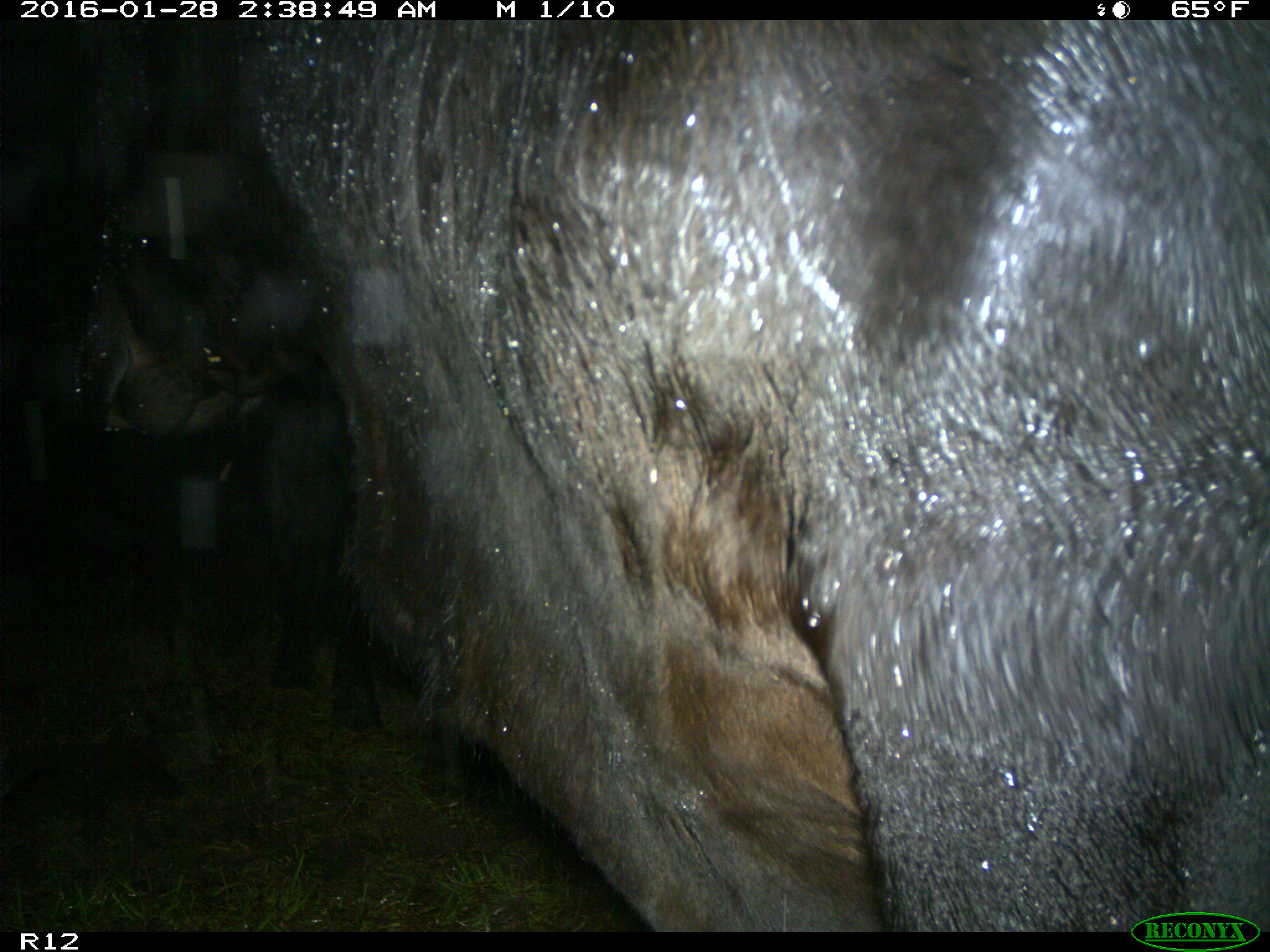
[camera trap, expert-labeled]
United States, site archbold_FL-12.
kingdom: Animalia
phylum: Chordata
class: Mammalia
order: Artiodactyla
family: Bovidae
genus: Bos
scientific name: Bos taurus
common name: domestic cow